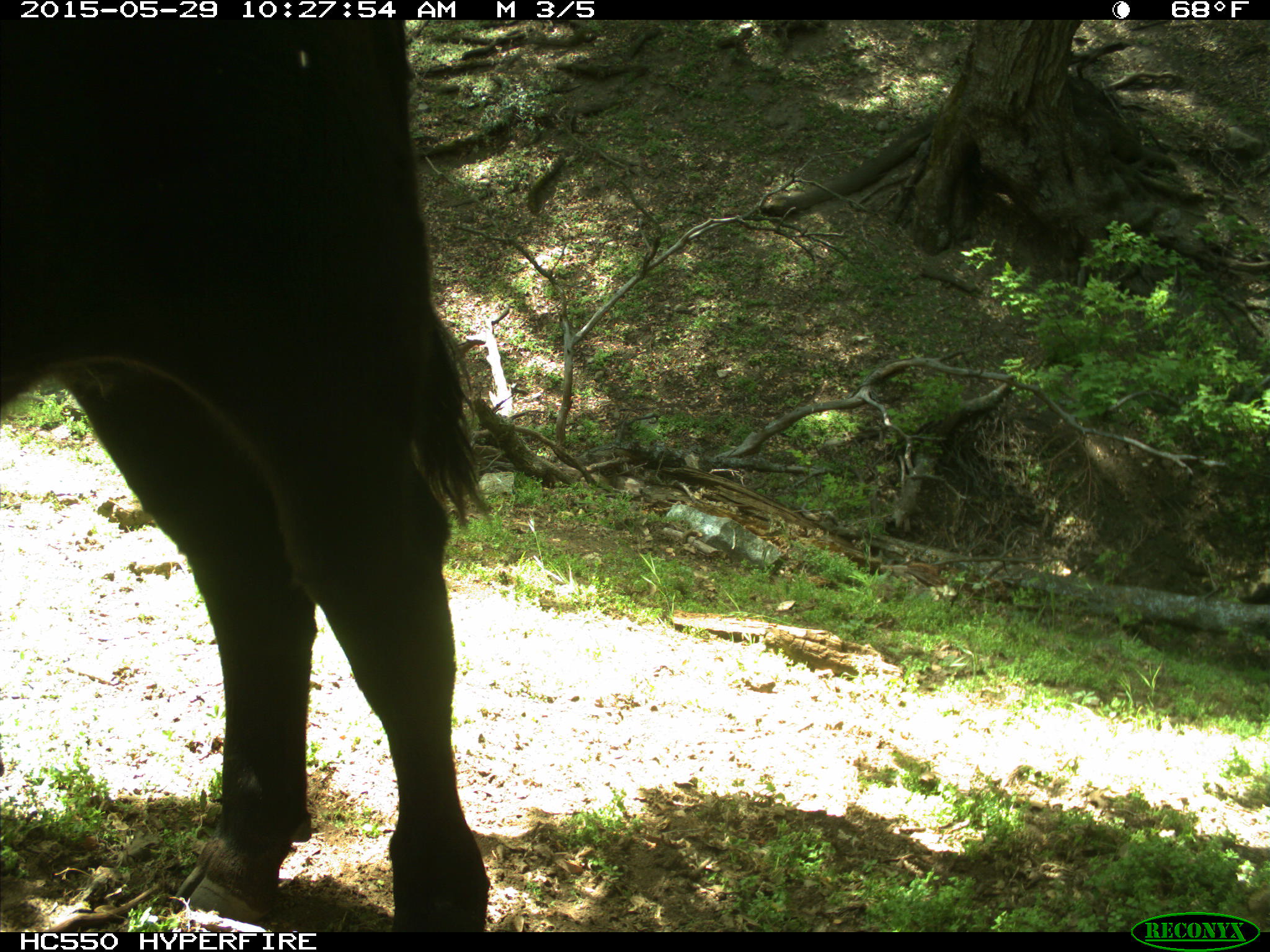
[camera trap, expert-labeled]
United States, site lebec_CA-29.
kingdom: Animalia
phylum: Chordata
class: Mammalia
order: Artiodactyla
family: Bovidae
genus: Bos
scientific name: Bos taurus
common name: domestic cow